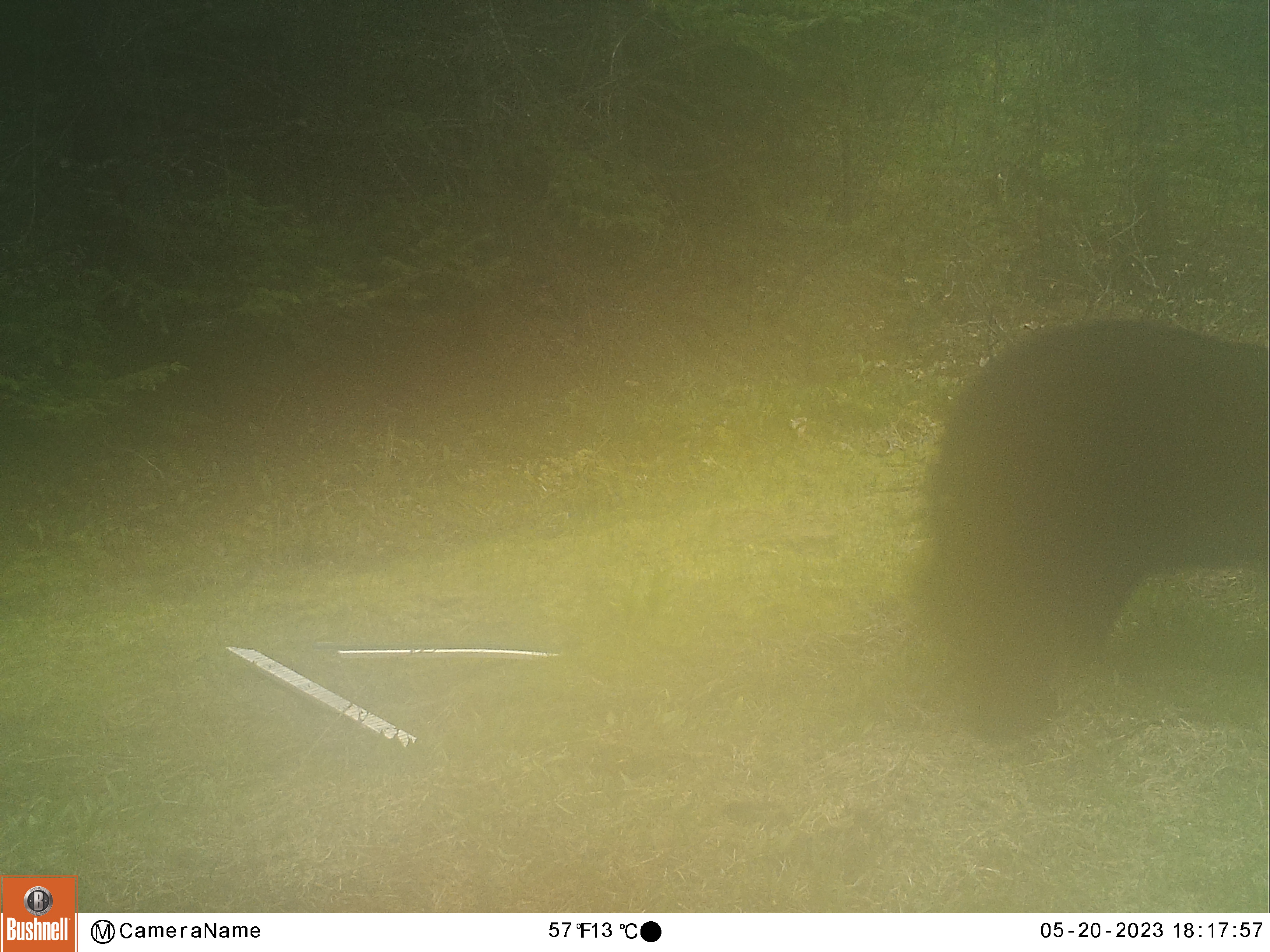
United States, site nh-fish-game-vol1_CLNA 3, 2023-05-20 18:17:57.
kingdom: Animalia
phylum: Chordata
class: Mammalia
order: Carnivora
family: Ursidae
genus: Ursus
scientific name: Ursus americanus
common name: black bear